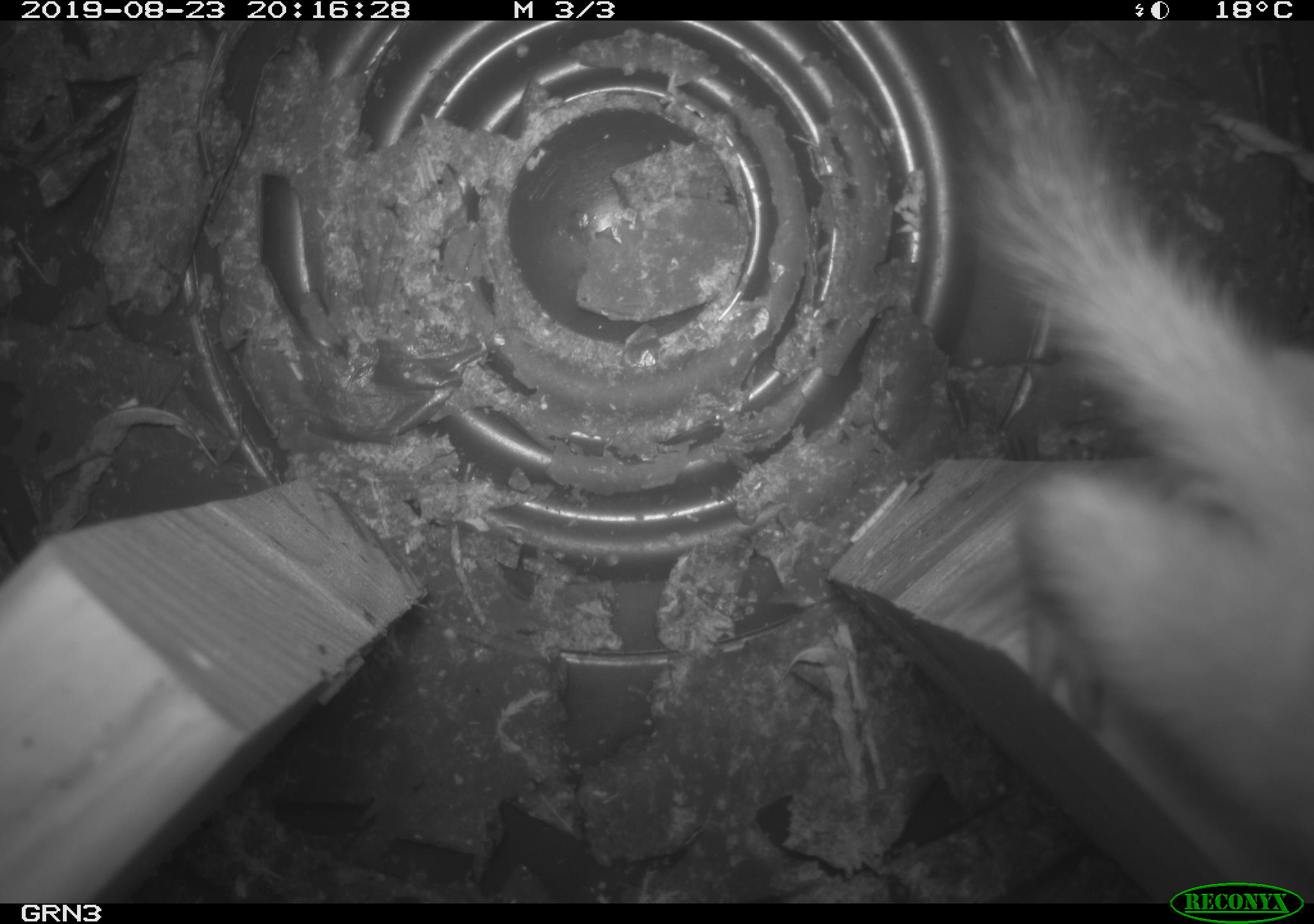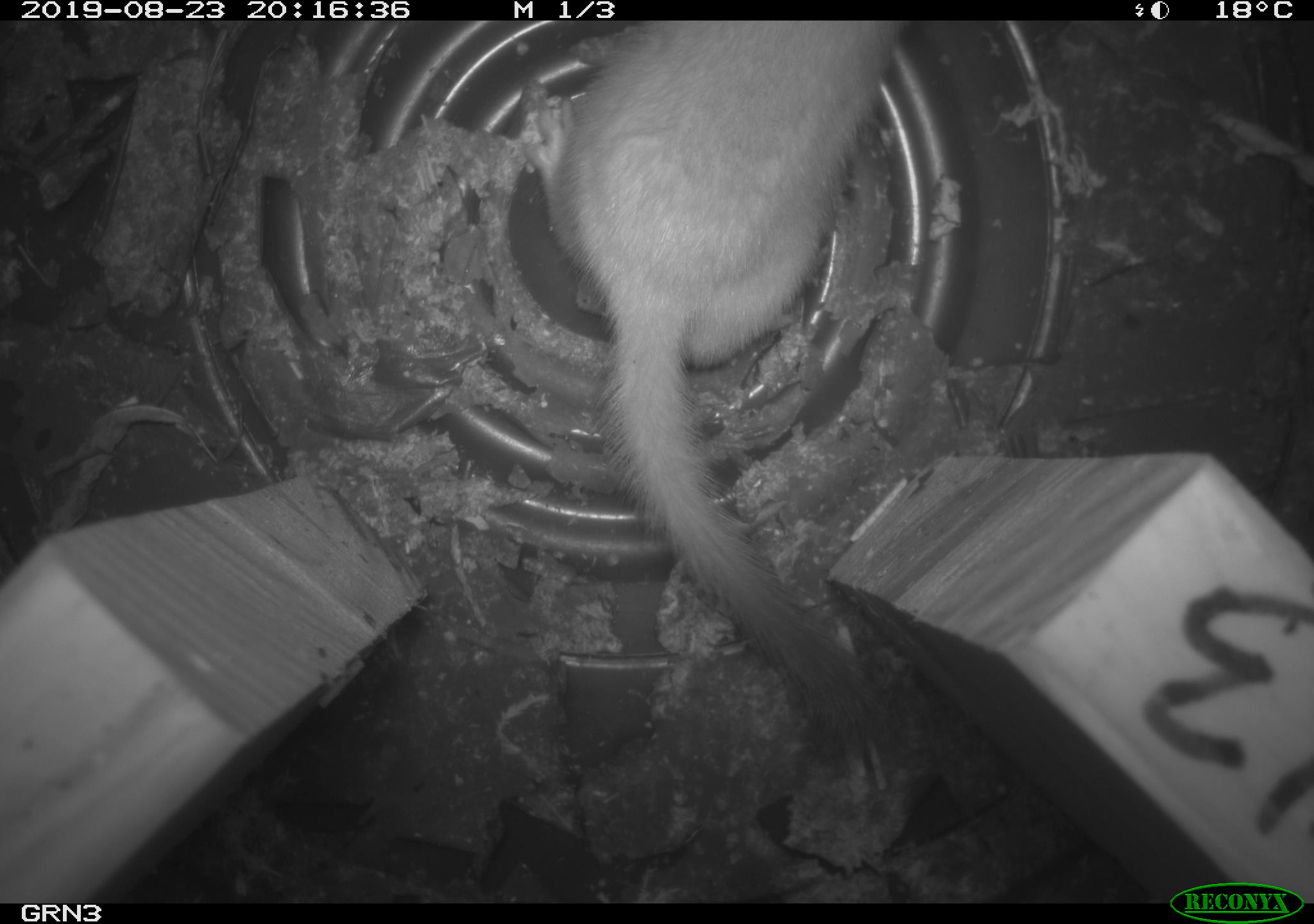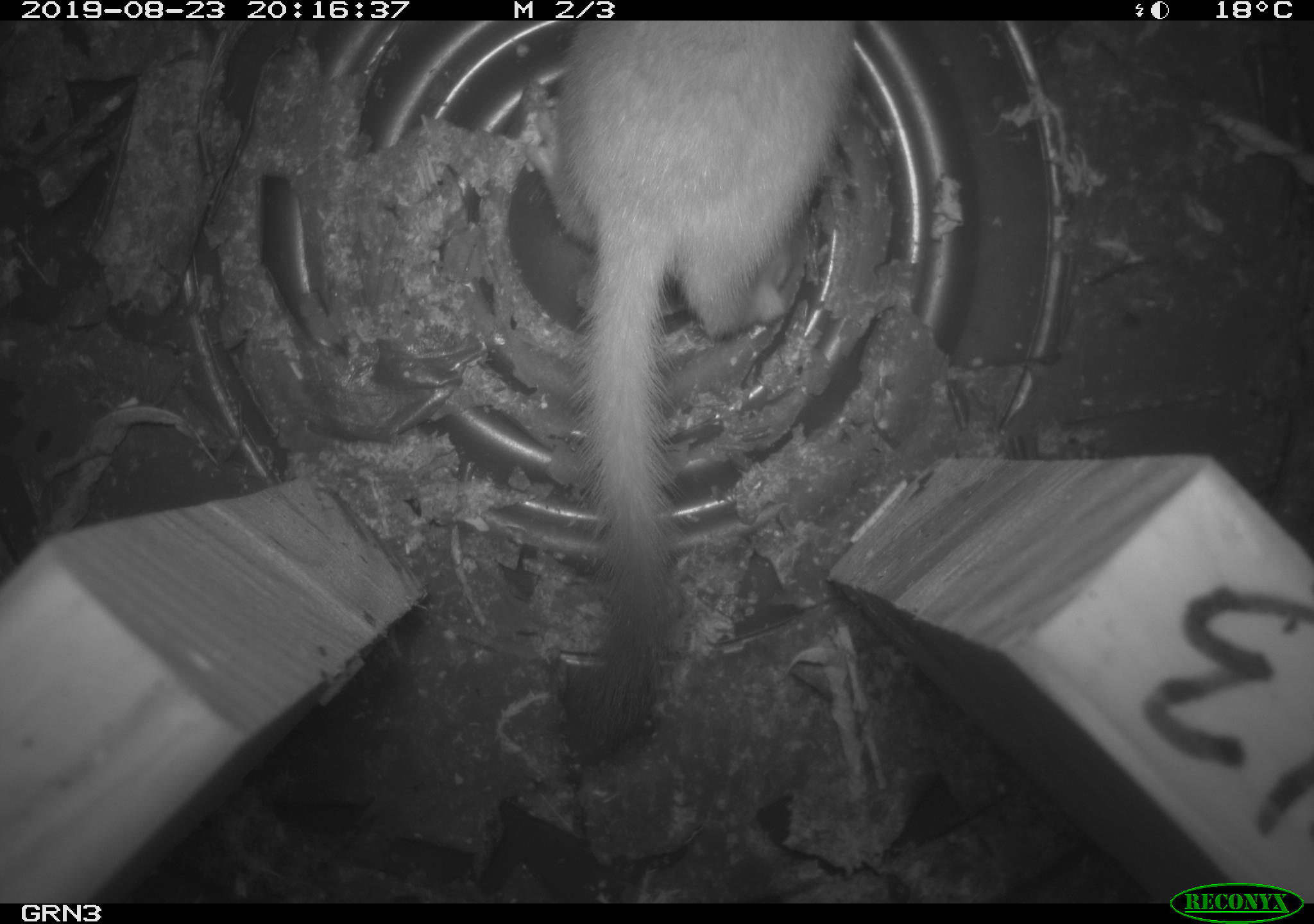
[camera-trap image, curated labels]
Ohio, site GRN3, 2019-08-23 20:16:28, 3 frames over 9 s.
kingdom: Animalia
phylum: Chordata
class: Mammalia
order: Carnivora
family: Mustelidae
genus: Neogale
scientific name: Neogale frenata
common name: long-tailed weasel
Long-tailed weasel (Neogale frenata).